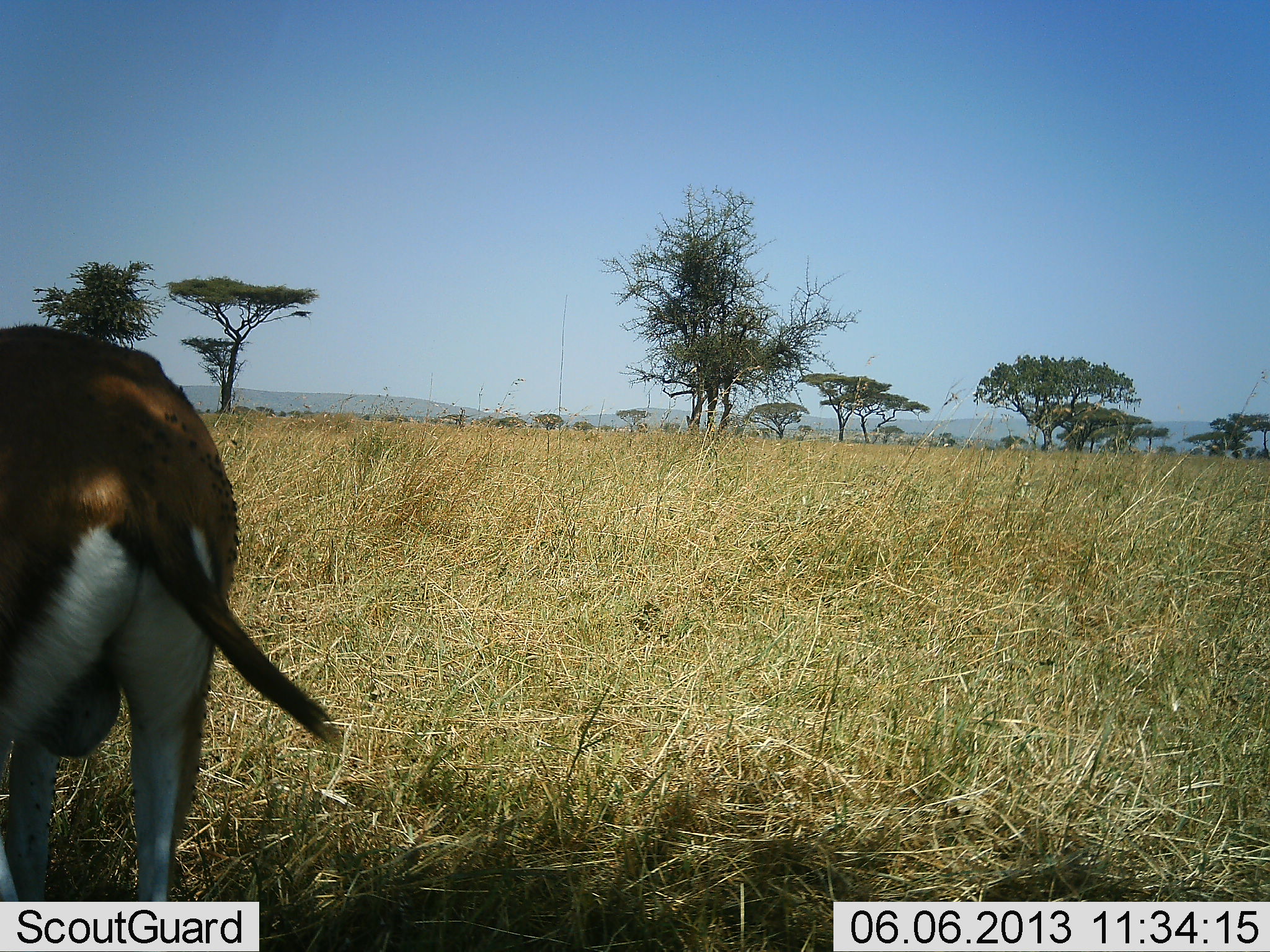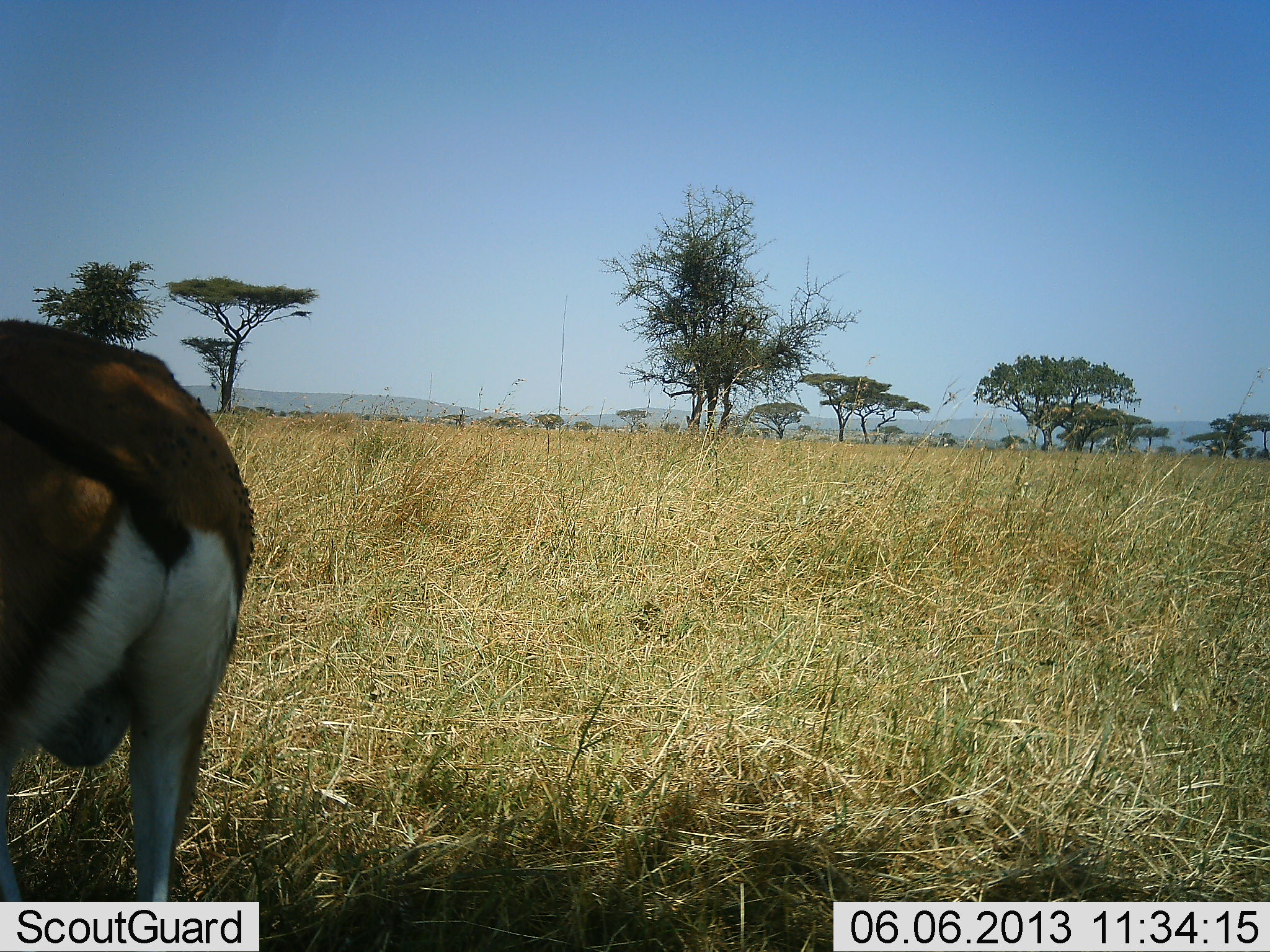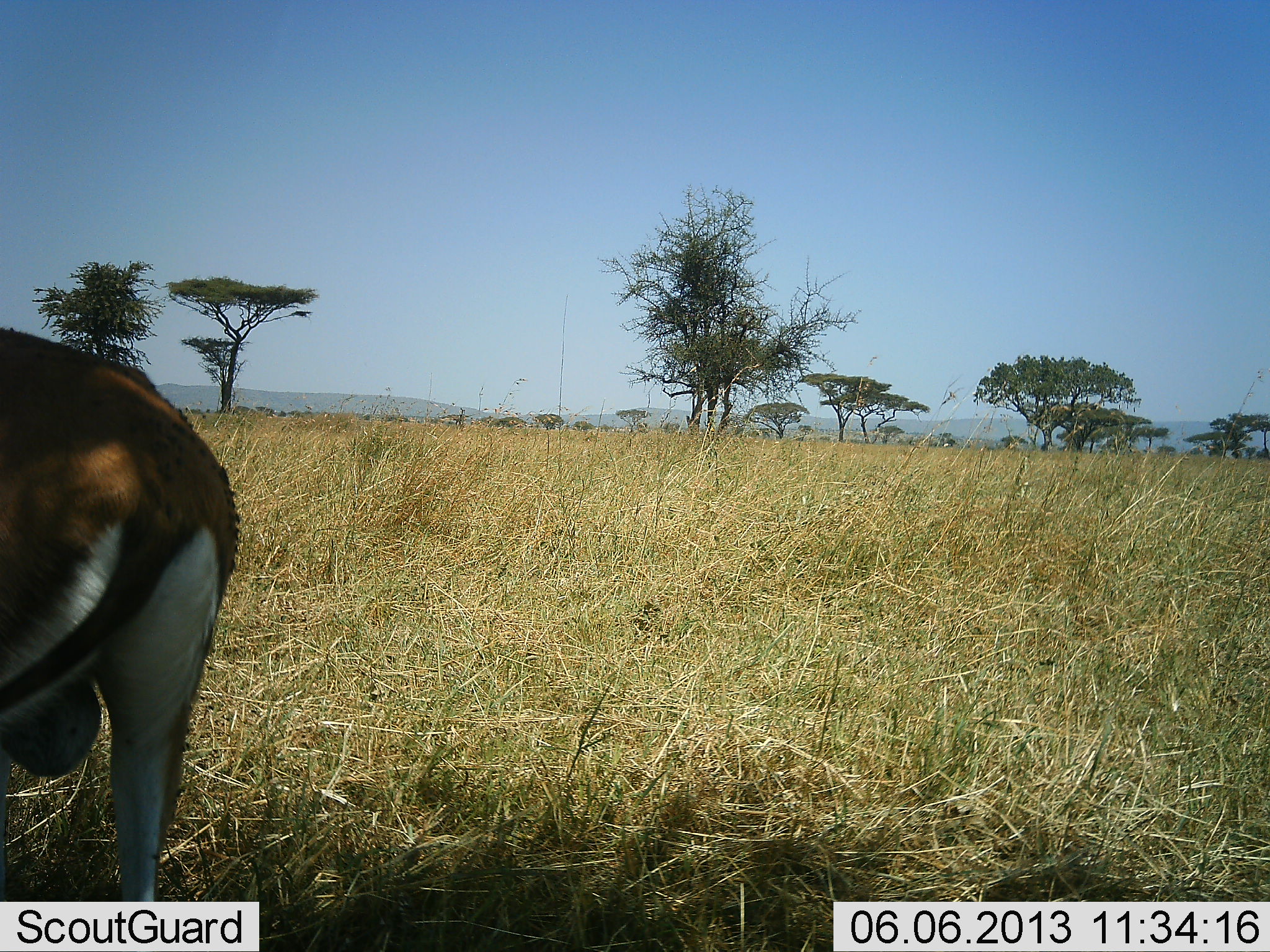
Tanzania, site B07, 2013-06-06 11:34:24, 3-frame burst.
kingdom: Animalia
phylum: Chordata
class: Mammalia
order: Artiodactyla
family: Bovidae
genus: Eudorcas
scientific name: Eudorcas thomsonii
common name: thomson's gazelle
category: gazellethomsons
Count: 1.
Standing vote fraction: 87%.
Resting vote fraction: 7%.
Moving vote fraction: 0%.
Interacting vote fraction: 0%.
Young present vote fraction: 0%.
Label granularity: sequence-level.